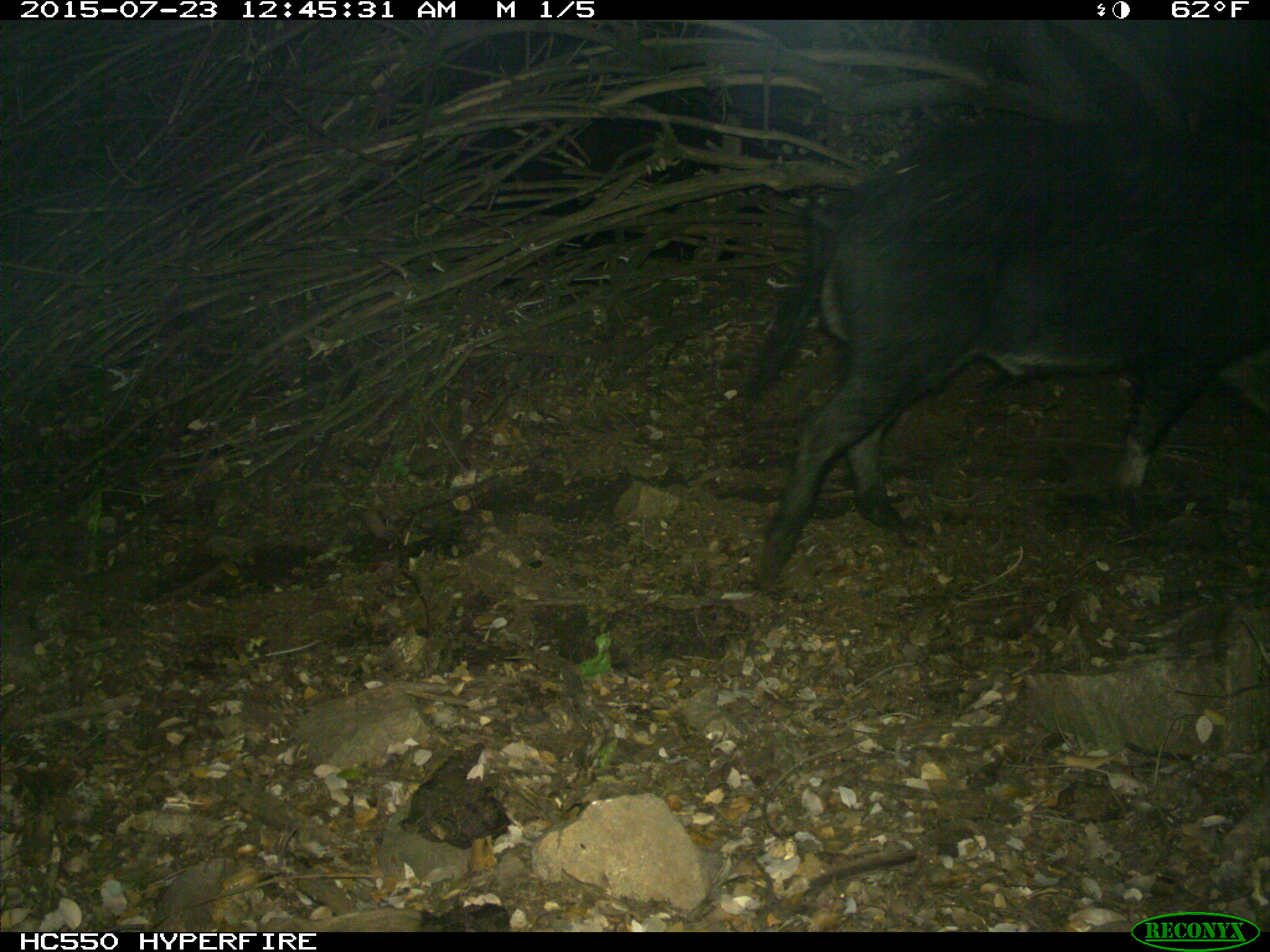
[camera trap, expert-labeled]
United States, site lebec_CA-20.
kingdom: Animalia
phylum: Chordata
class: Mammalia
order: Artiodactyla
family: Suidae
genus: Sus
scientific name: Sus scrofa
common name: wild boar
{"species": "Sus scrofa (wild boar)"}